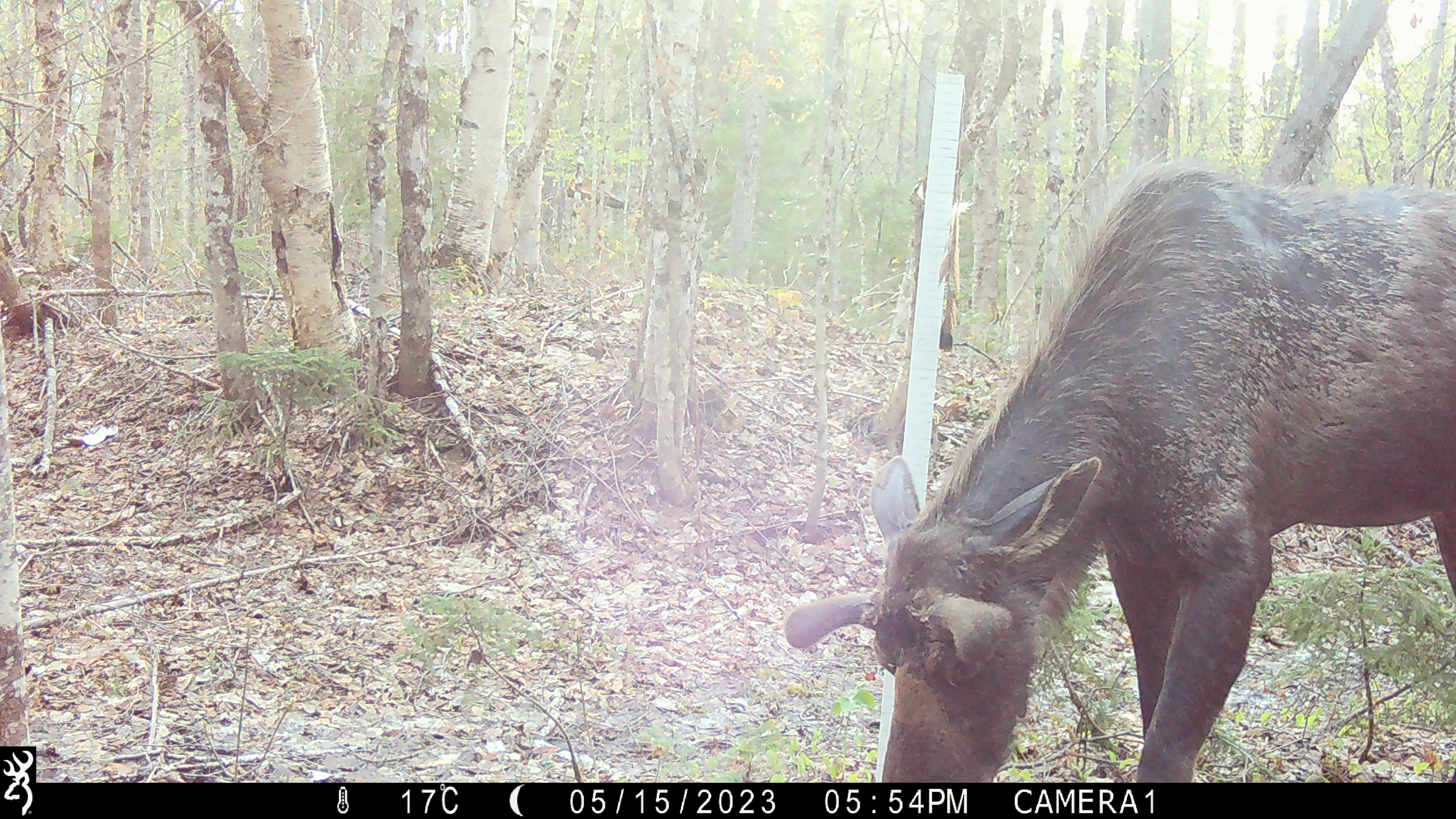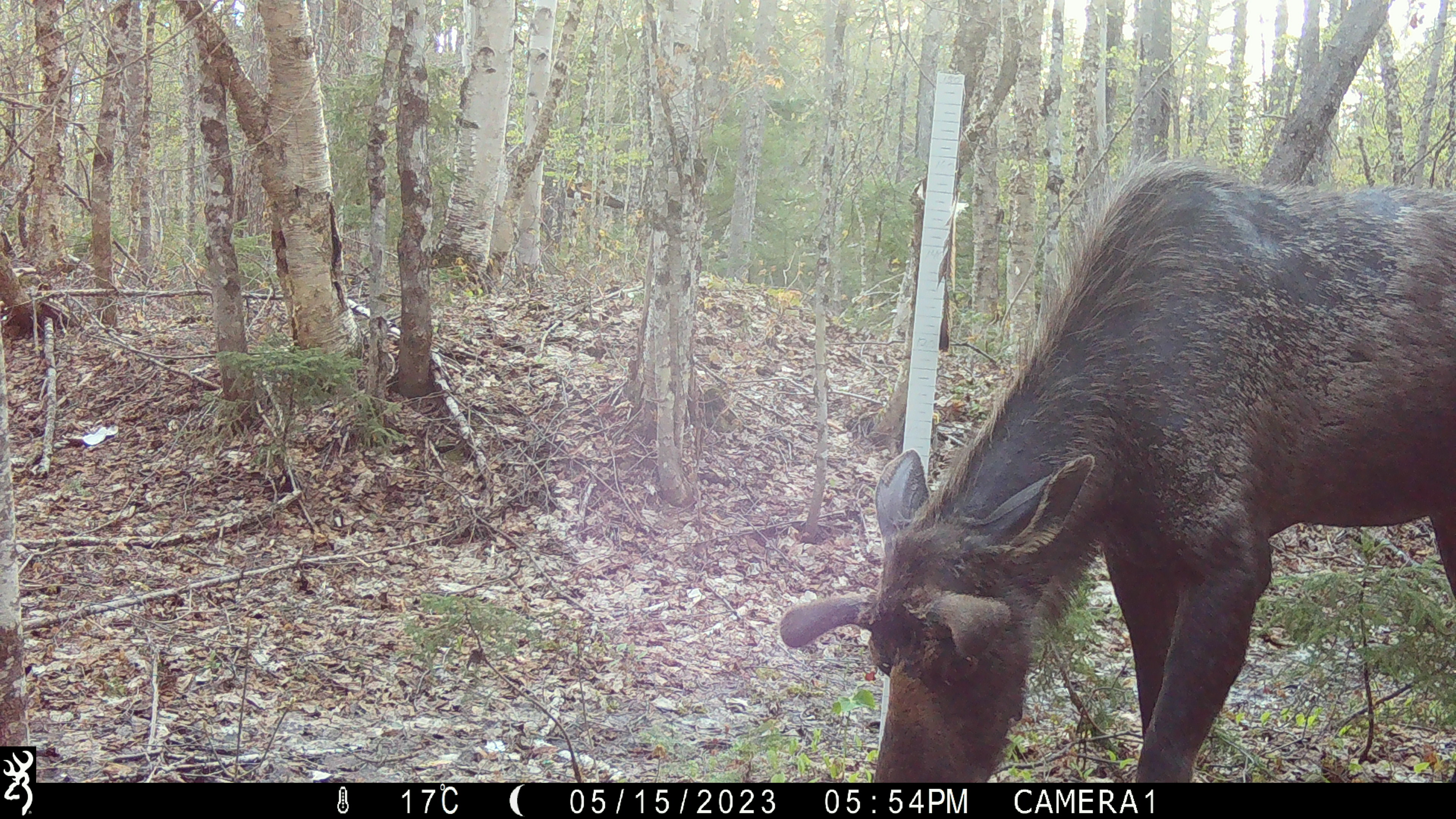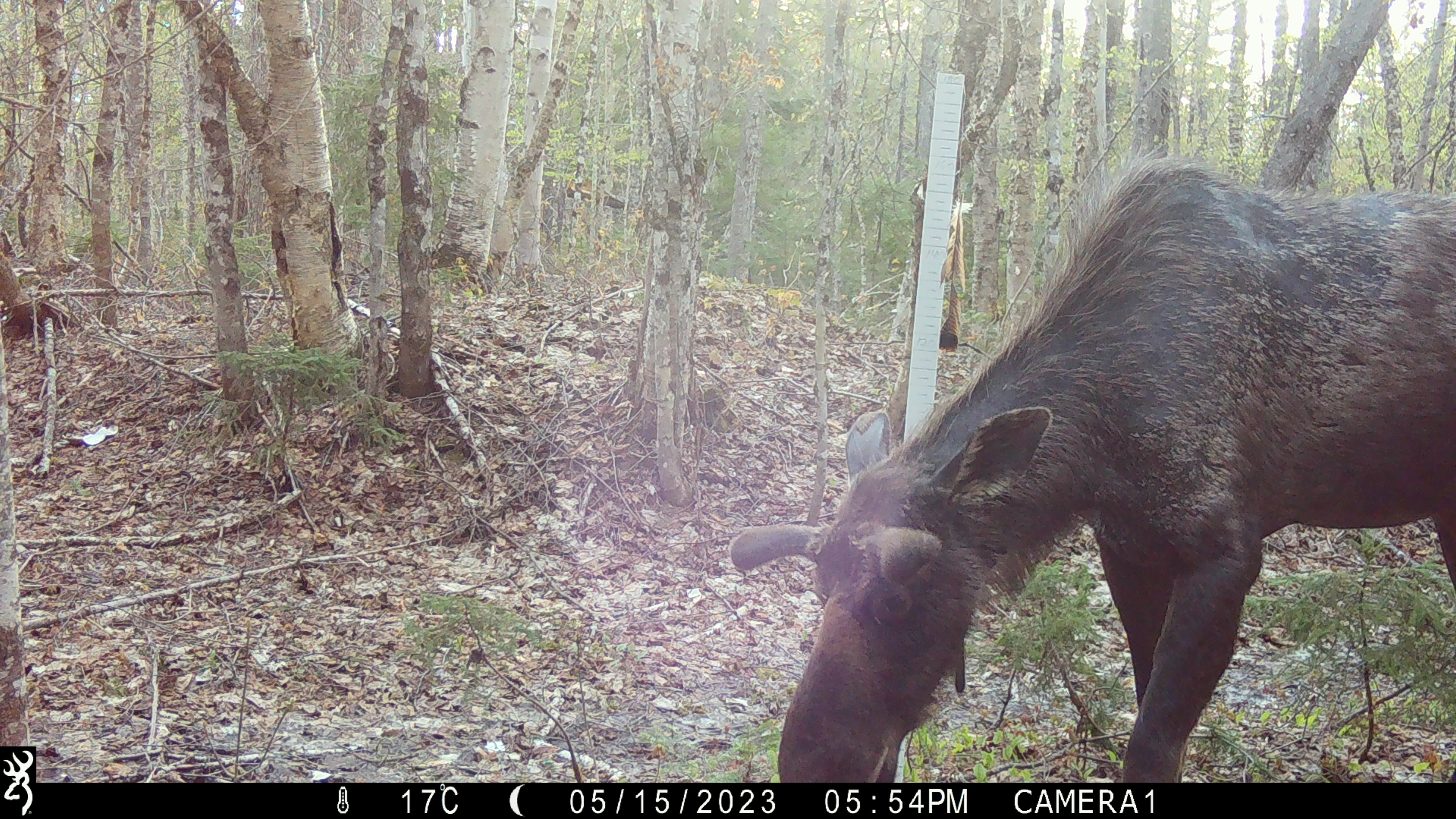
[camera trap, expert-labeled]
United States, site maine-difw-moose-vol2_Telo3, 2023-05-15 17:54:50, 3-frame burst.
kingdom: Animalia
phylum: Chordata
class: Mammalia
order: Artiodactyla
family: Cervidae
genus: Alces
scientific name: Alces alces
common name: moose